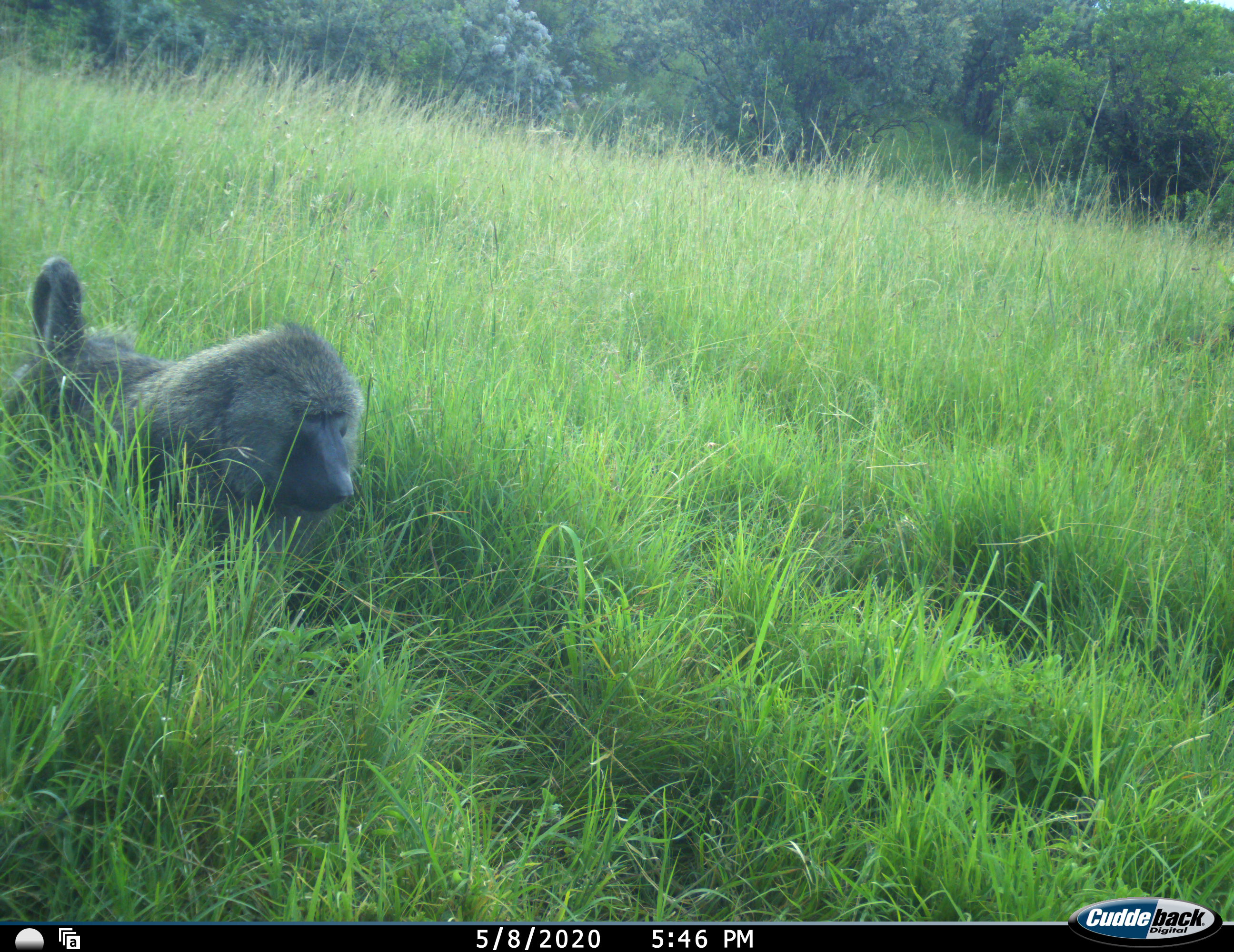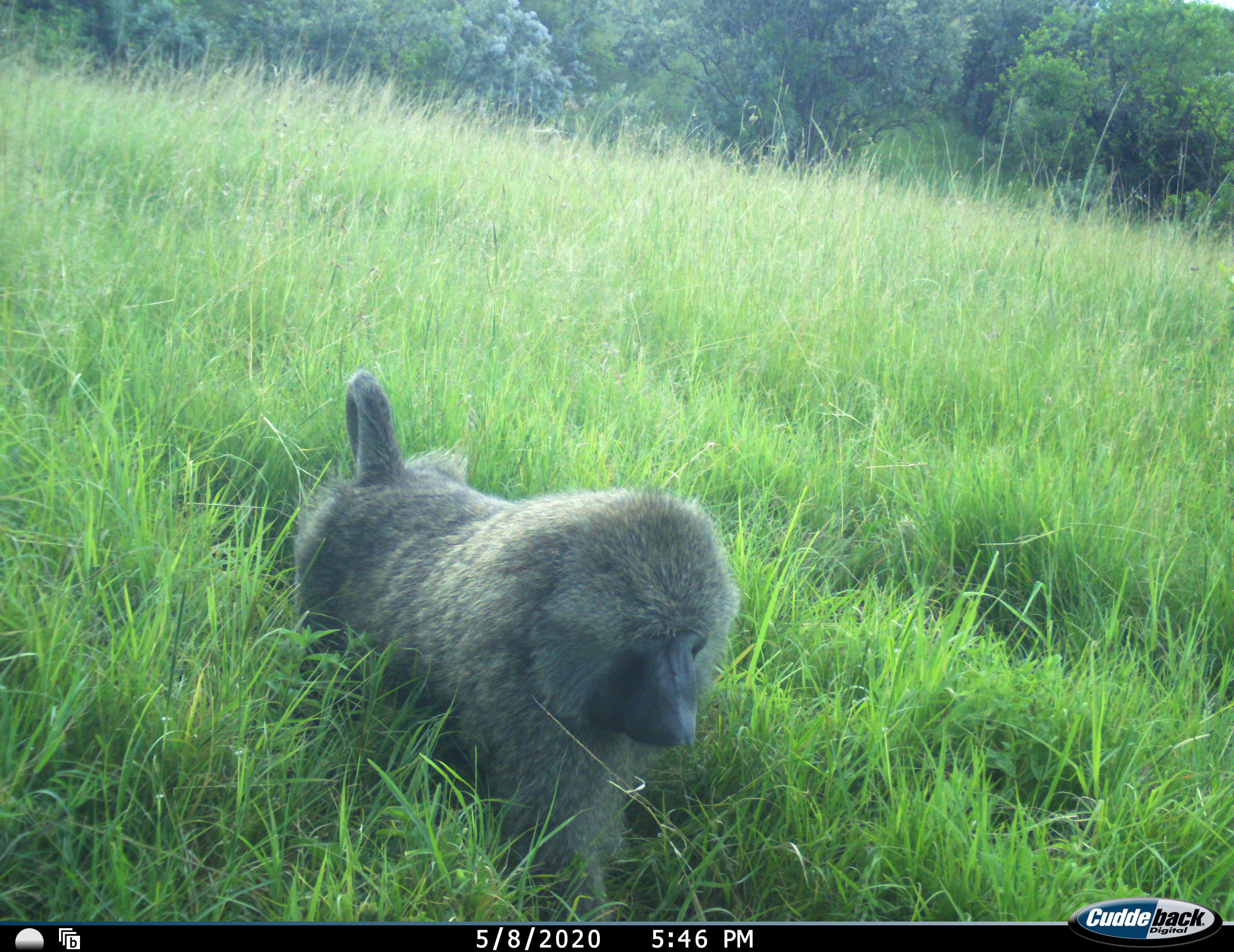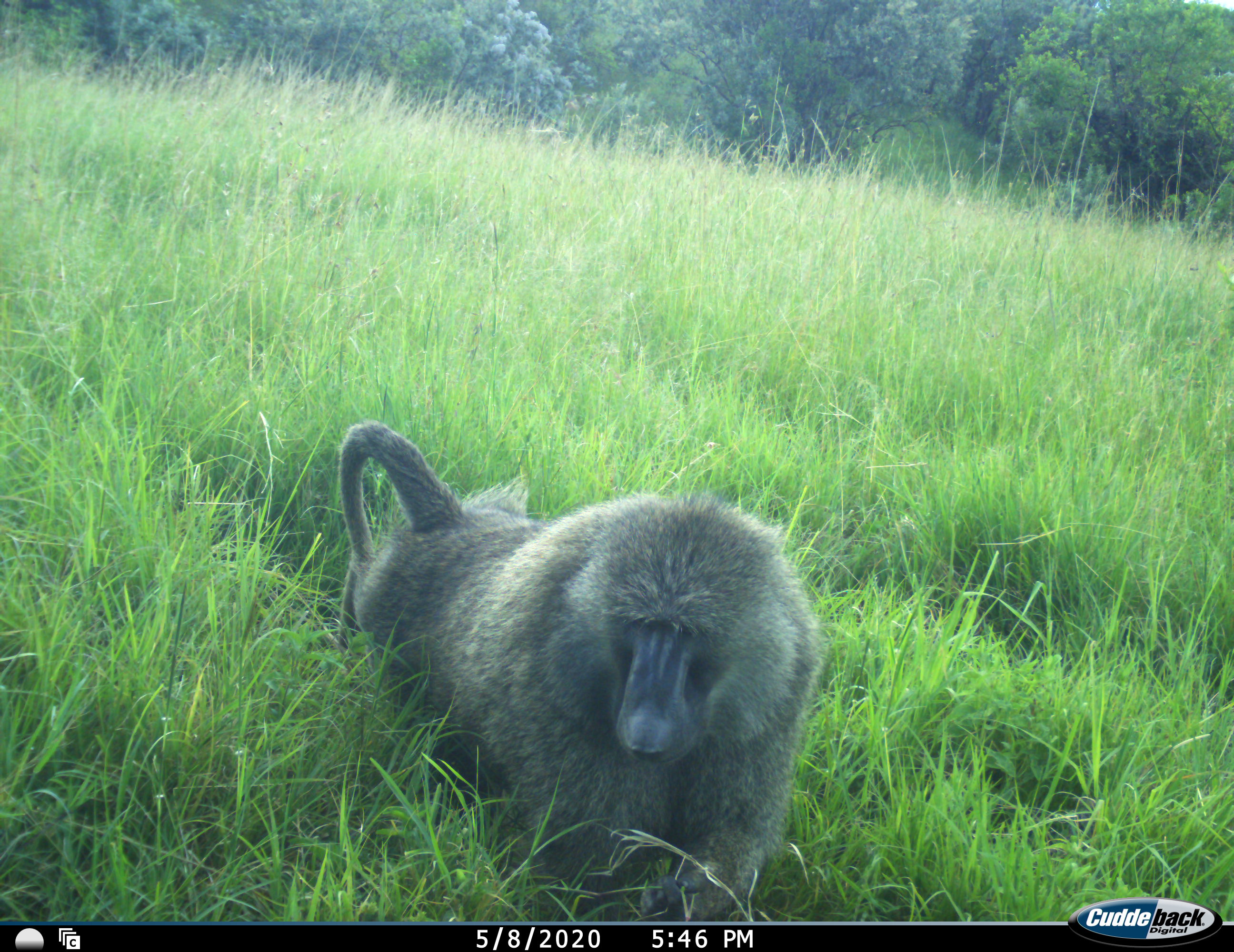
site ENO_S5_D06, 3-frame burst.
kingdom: Animalia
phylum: Chordata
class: Mammalia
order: Primates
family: Cercopithecidae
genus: Papio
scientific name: Papio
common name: baboon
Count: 1.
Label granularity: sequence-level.